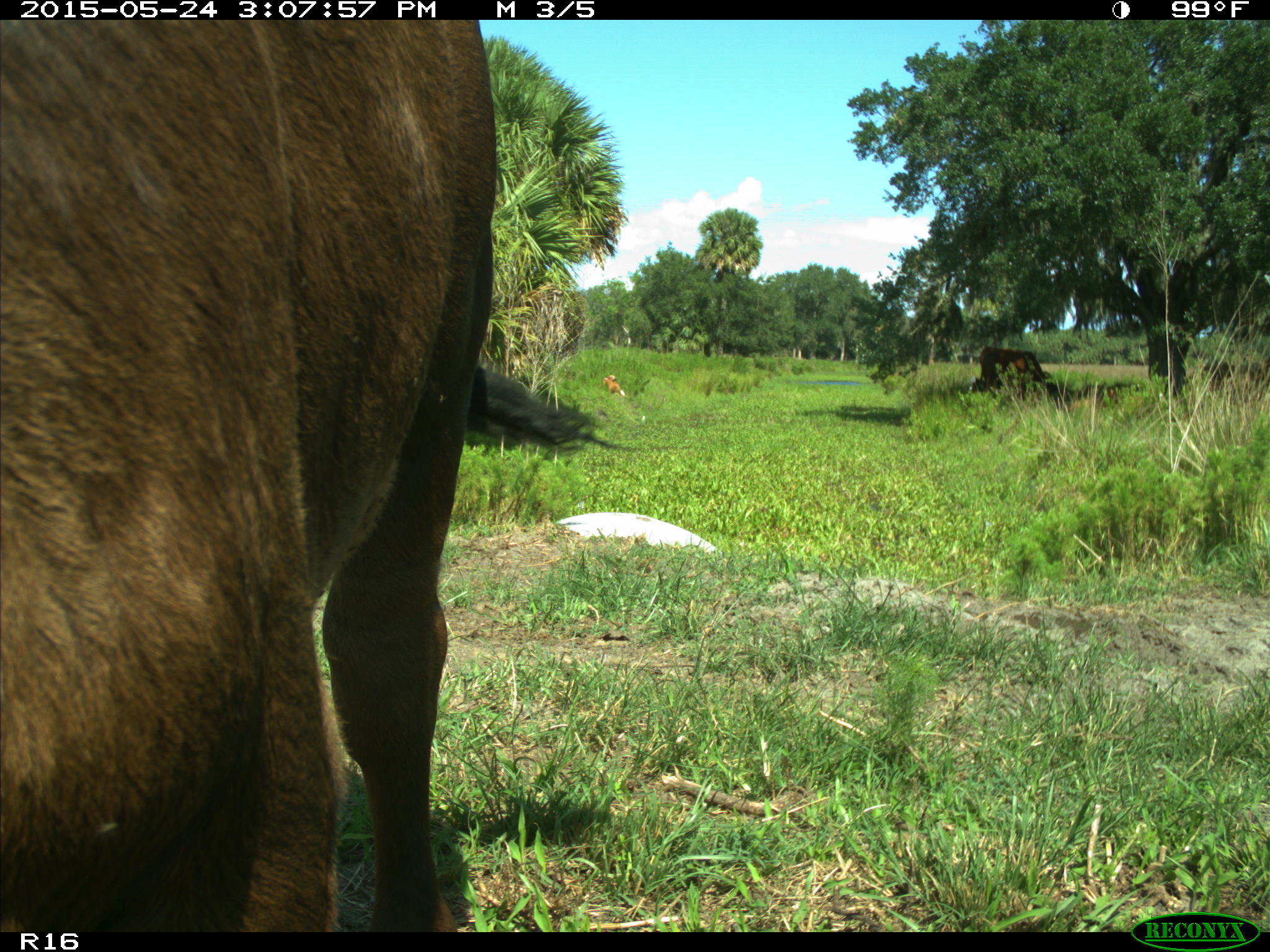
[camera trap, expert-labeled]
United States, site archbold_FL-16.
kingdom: Animalia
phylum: Chordata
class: Mammalia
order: Artiodactyla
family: Bovidae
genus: Bos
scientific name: Bos taurus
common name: domestic cow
Bos taurus (domestic cow).